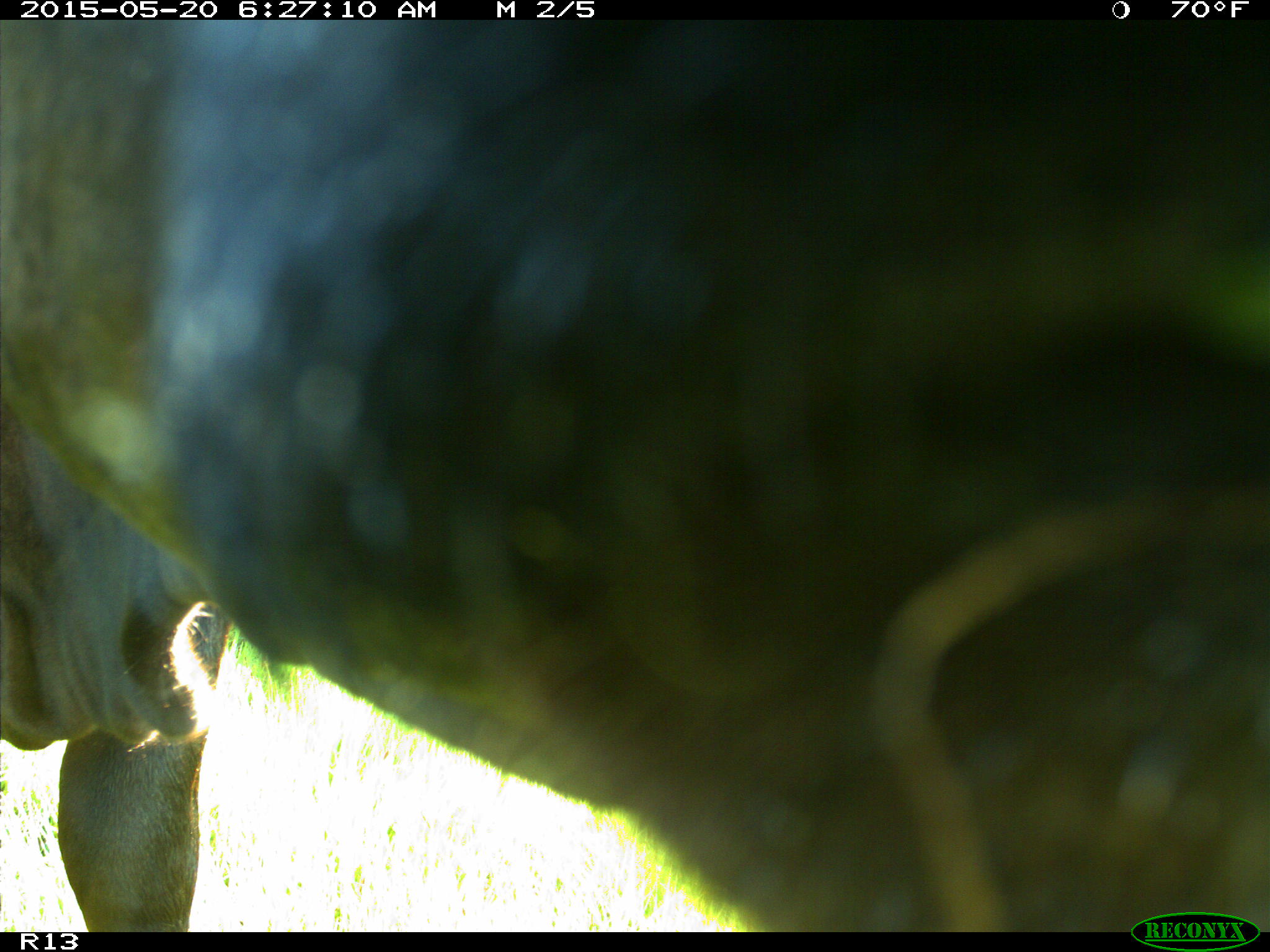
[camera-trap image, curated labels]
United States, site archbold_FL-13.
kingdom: Animalia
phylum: Chordata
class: Mammalia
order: Artiodactyla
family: Bovidae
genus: Bos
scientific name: Bos taurus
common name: domestic cow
Bos taurus (domestic cow).